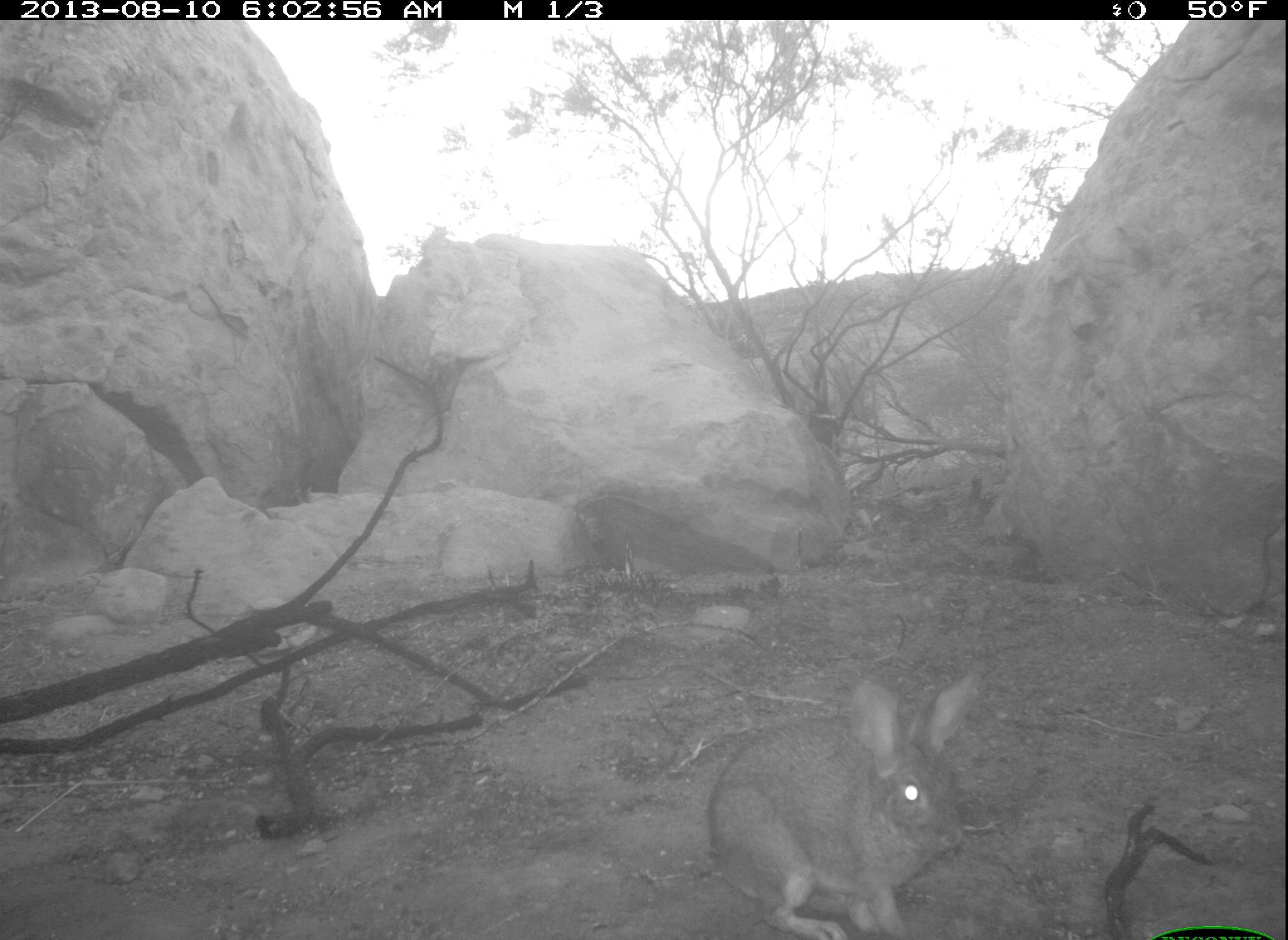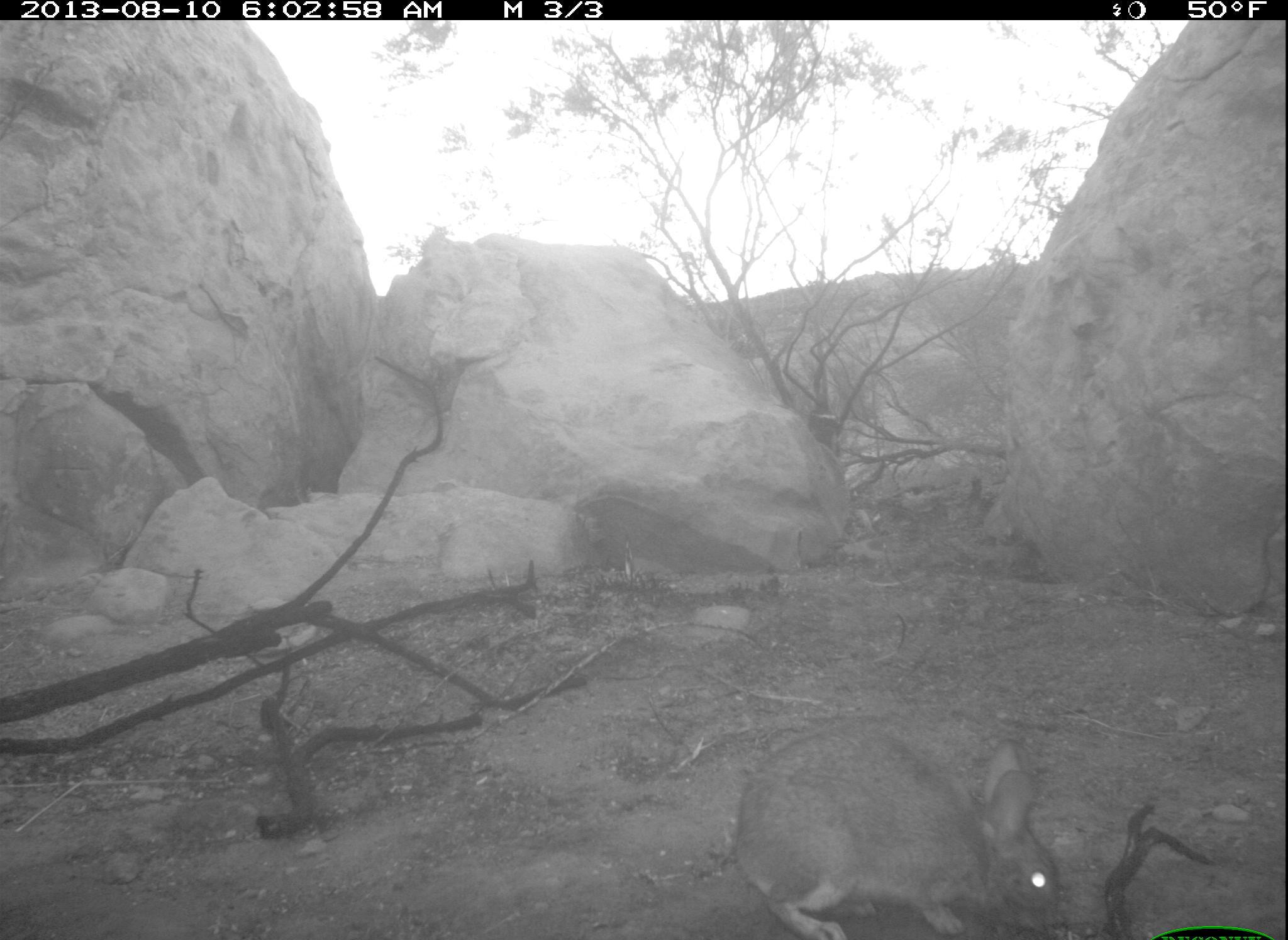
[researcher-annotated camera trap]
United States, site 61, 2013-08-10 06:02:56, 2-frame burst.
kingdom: Animalia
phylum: Chordata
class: Mammalia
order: Lagomorpha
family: Leporidae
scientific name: Leporidae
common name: rabbits and hares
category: rabbit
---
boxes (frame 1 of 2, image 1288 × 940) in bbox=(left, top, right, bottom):
rabbit: bbox=(697, 670, 987, 936)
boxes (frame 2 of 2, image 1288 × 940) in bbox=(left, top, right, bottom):
rabbit: bbox=(705, 697, 1092, 937)